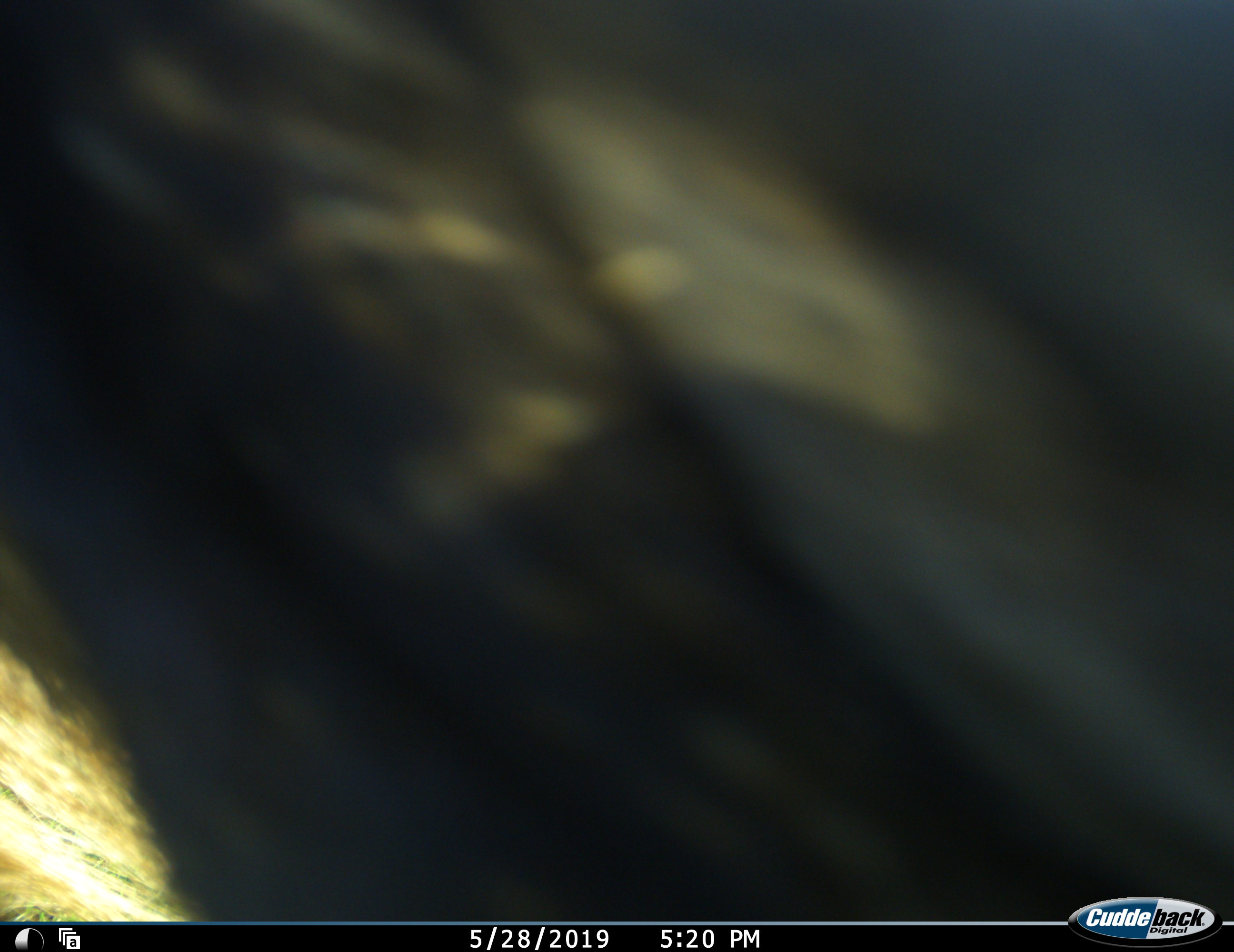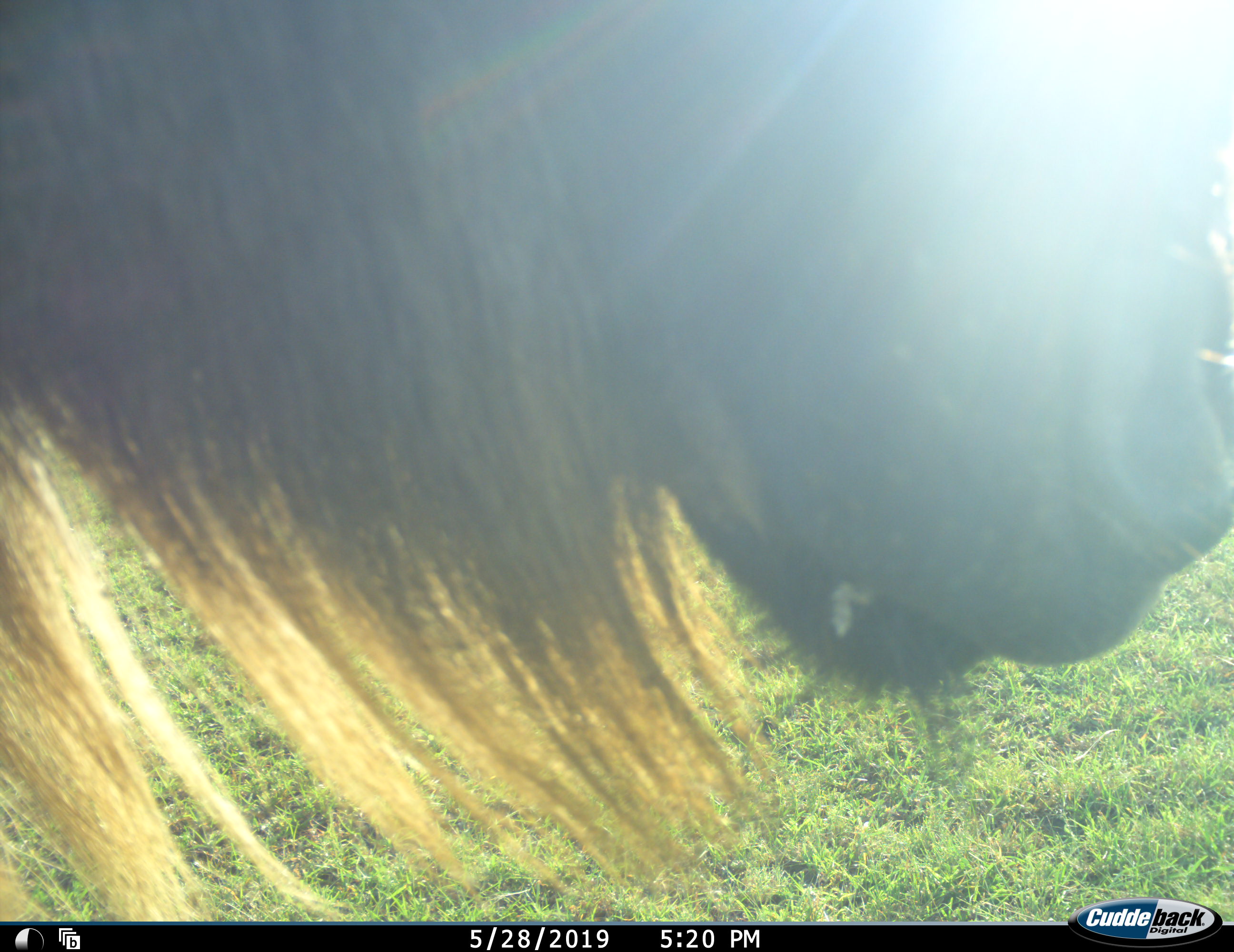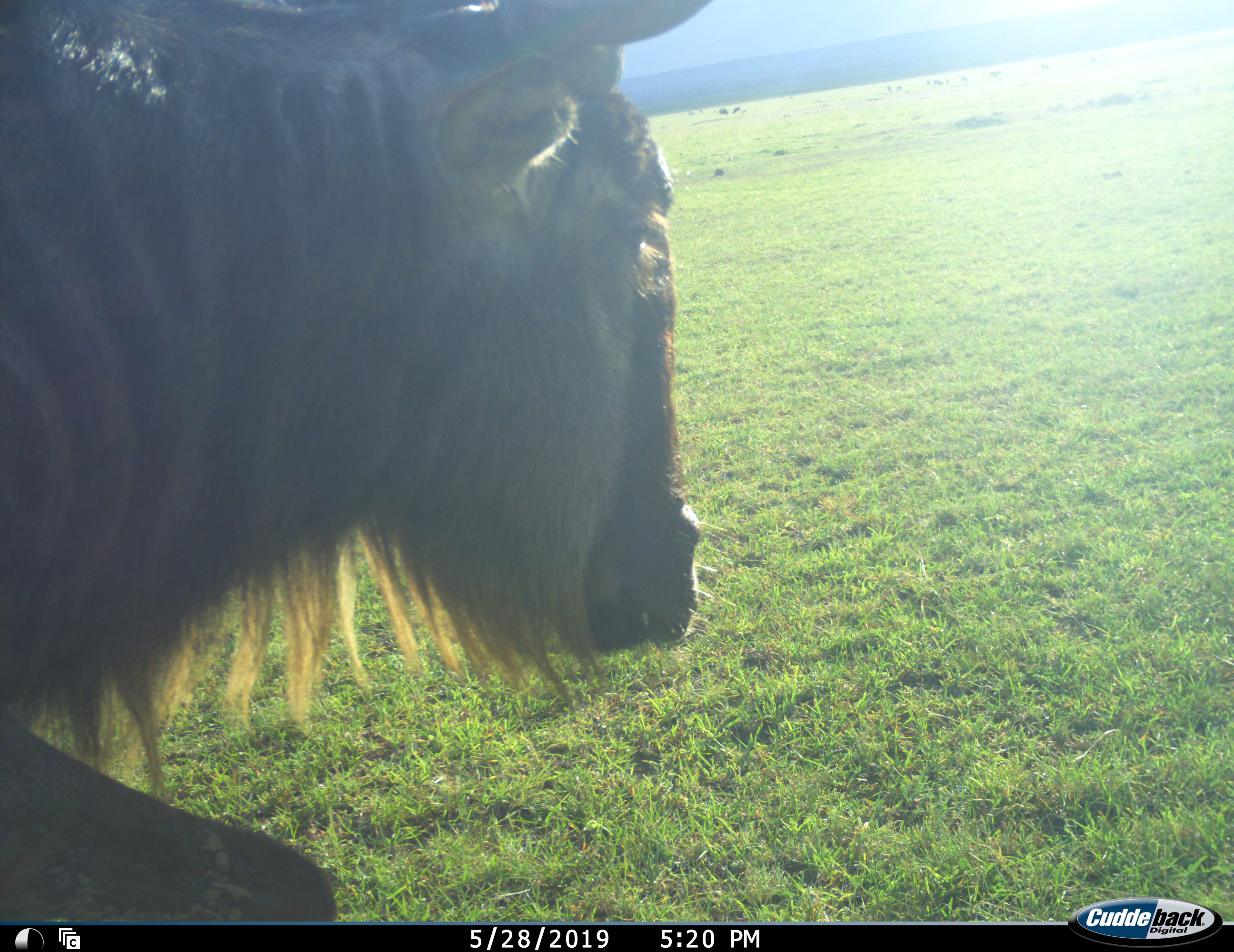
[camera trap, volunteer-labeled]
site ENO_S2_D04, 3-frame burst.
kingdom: Animalia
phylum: Chordata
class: Mammalia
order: Artiodactyla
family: Bovidae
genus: Connochaetes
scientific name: Connochaetes taurinus taurinus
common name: blue wildebeest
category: wildebeestblue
Wildebeestblue (blue wildebeest) (Connochaetes taurinus taurinus), count 1. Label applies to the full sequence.